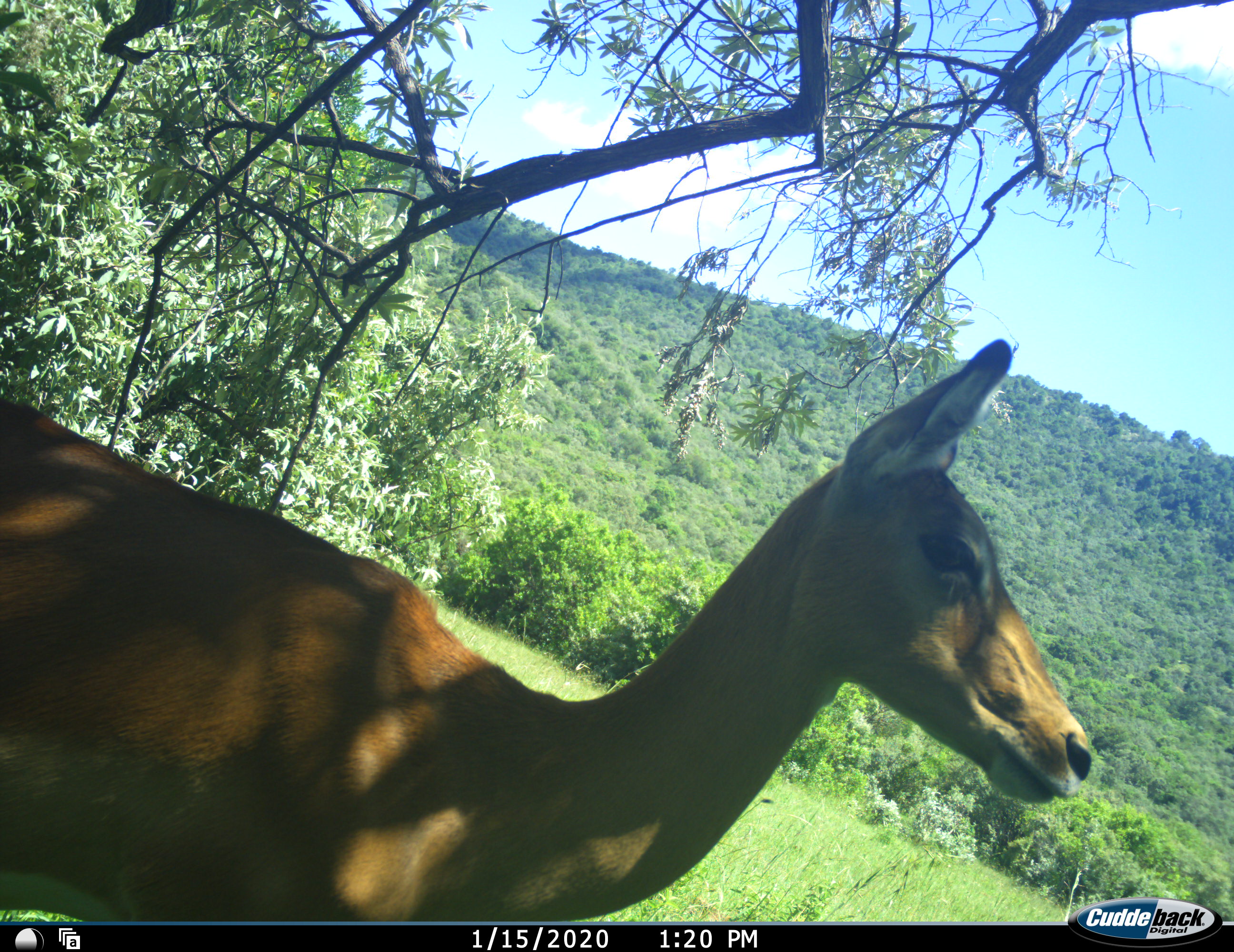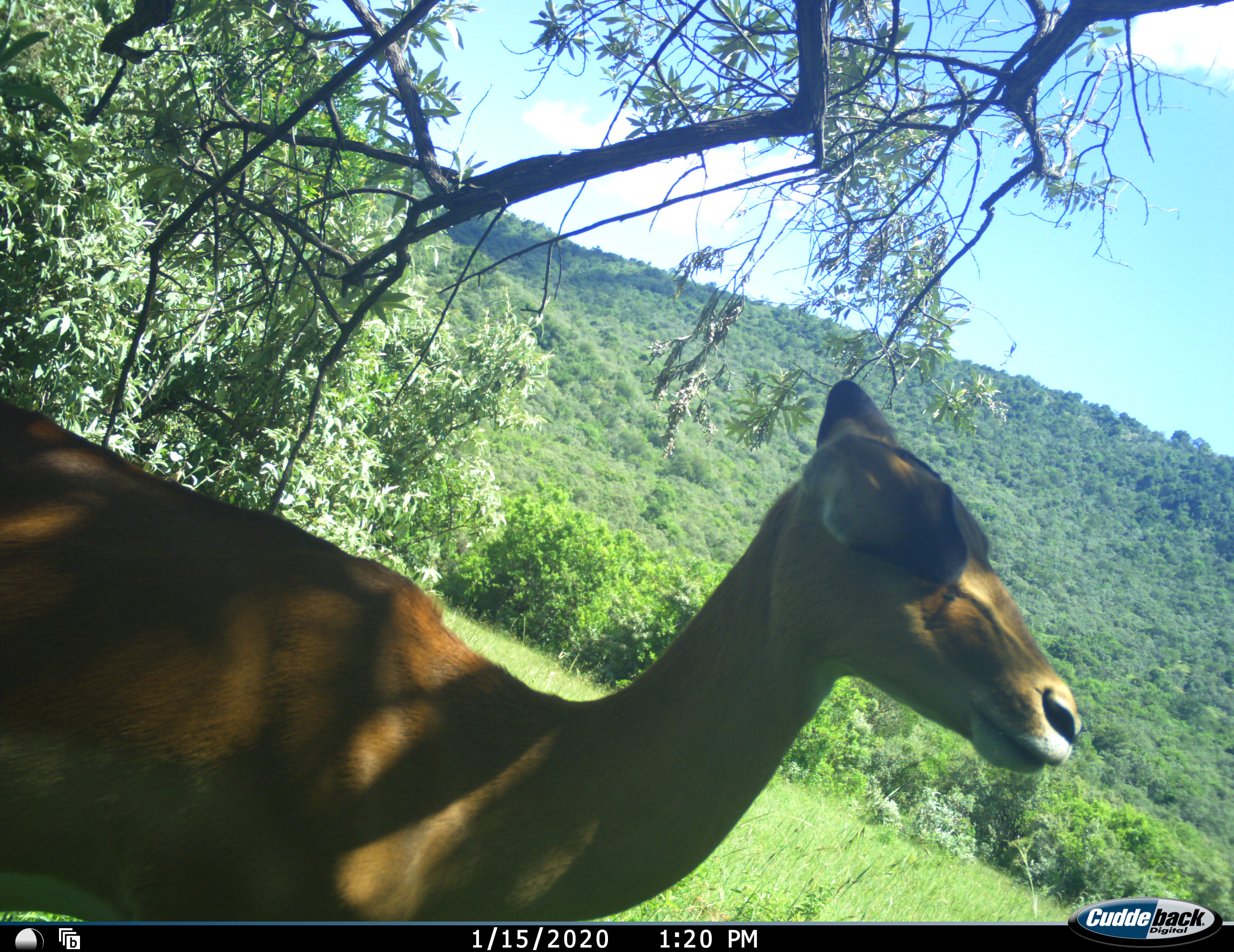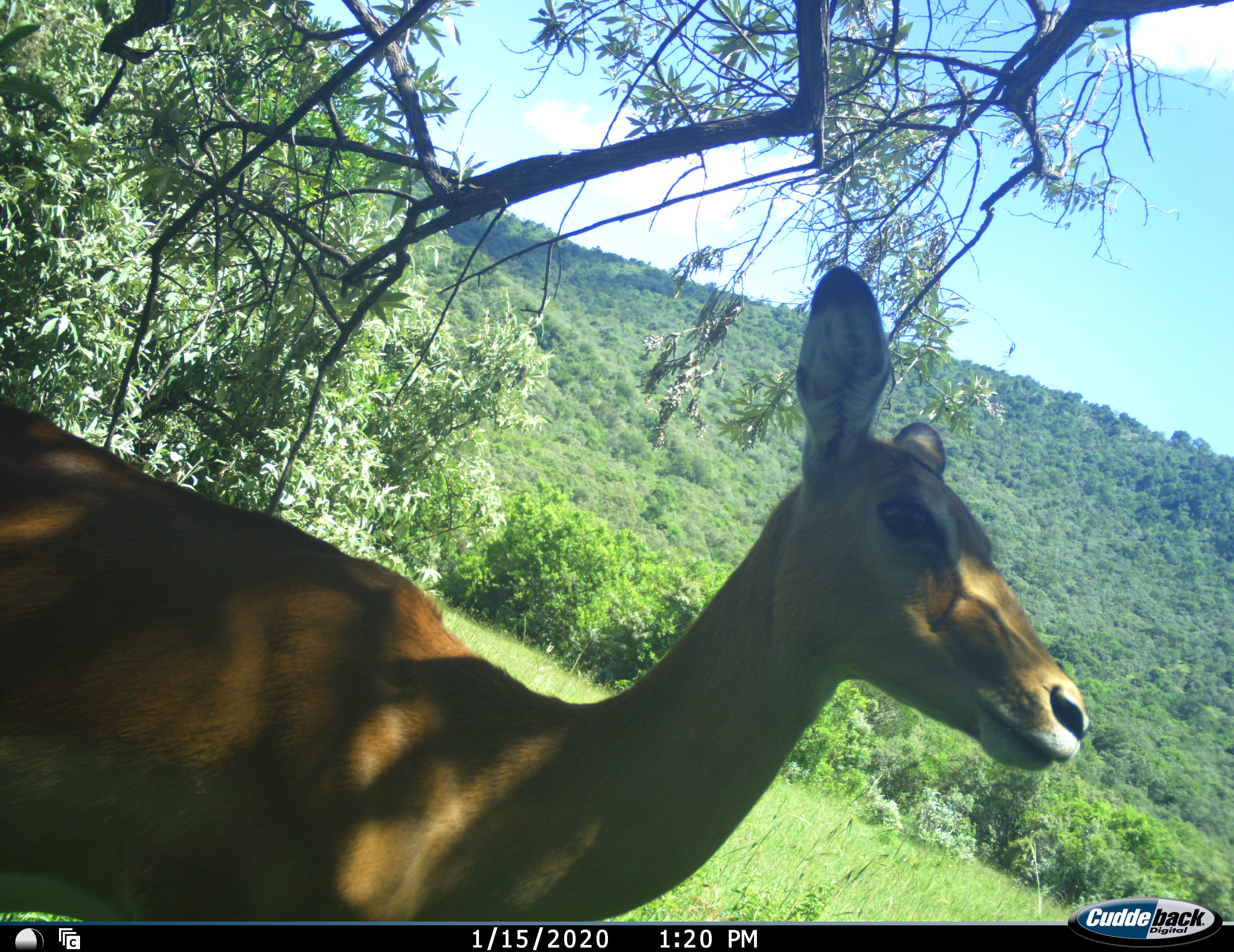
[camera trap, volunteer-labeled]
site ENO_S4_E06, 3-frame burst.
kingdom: Animalia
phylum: Chordata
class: Mammalia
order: Artiodactyla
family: Bovidae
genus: Aepyceros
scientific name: Aepyceros melampus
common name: impala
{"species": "impala (Aepyceros melampus)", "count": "1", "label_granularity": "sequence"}